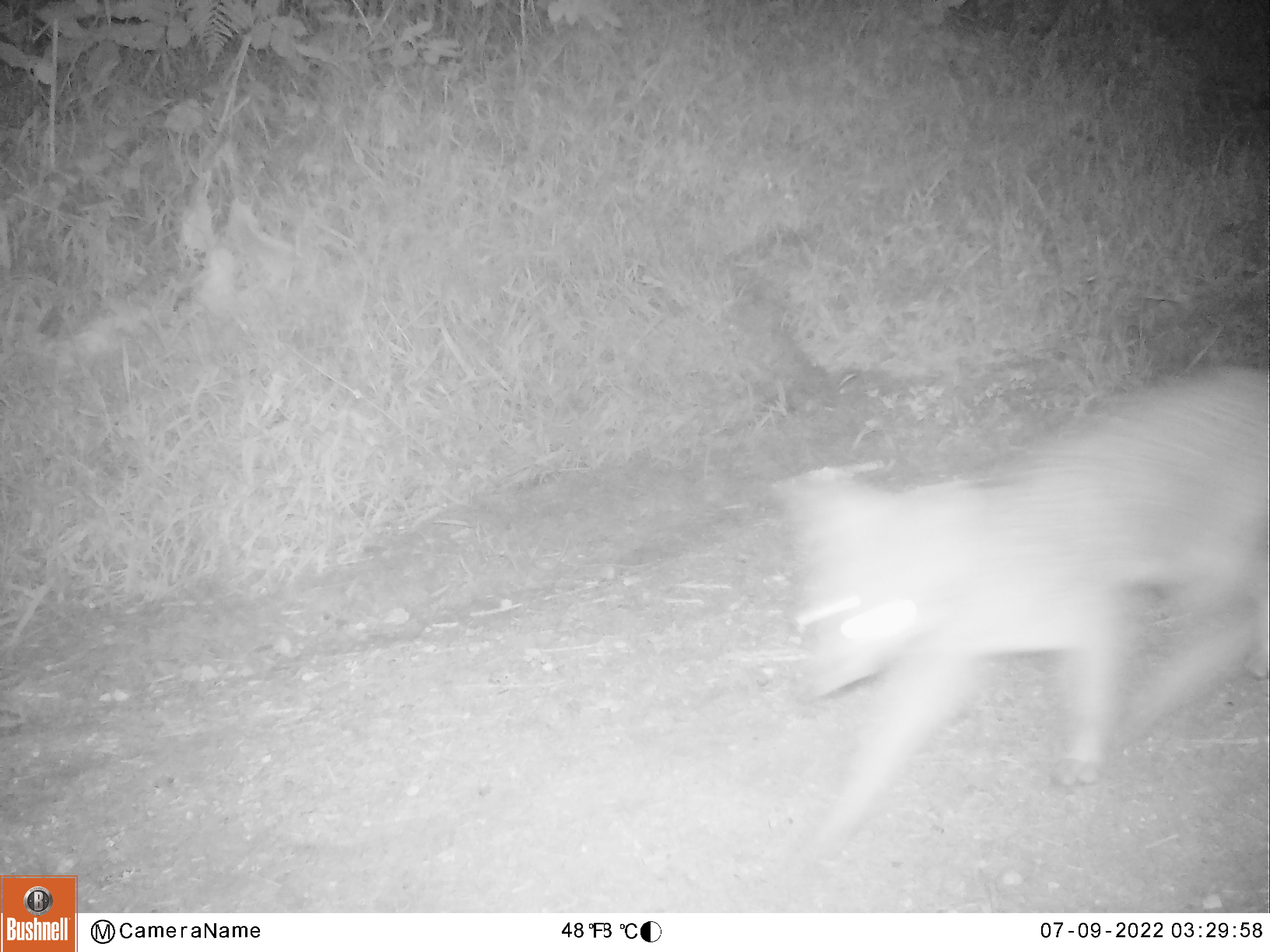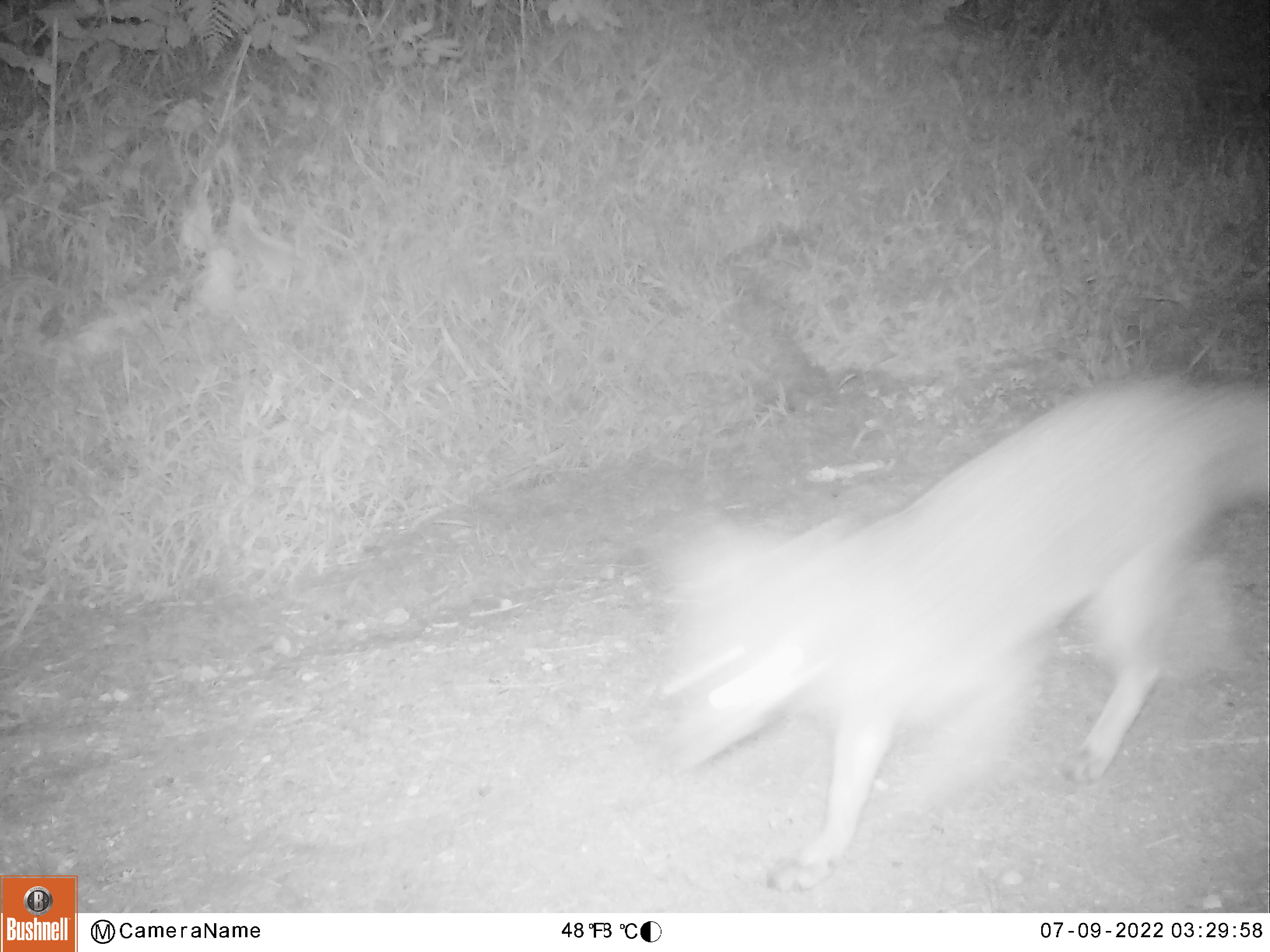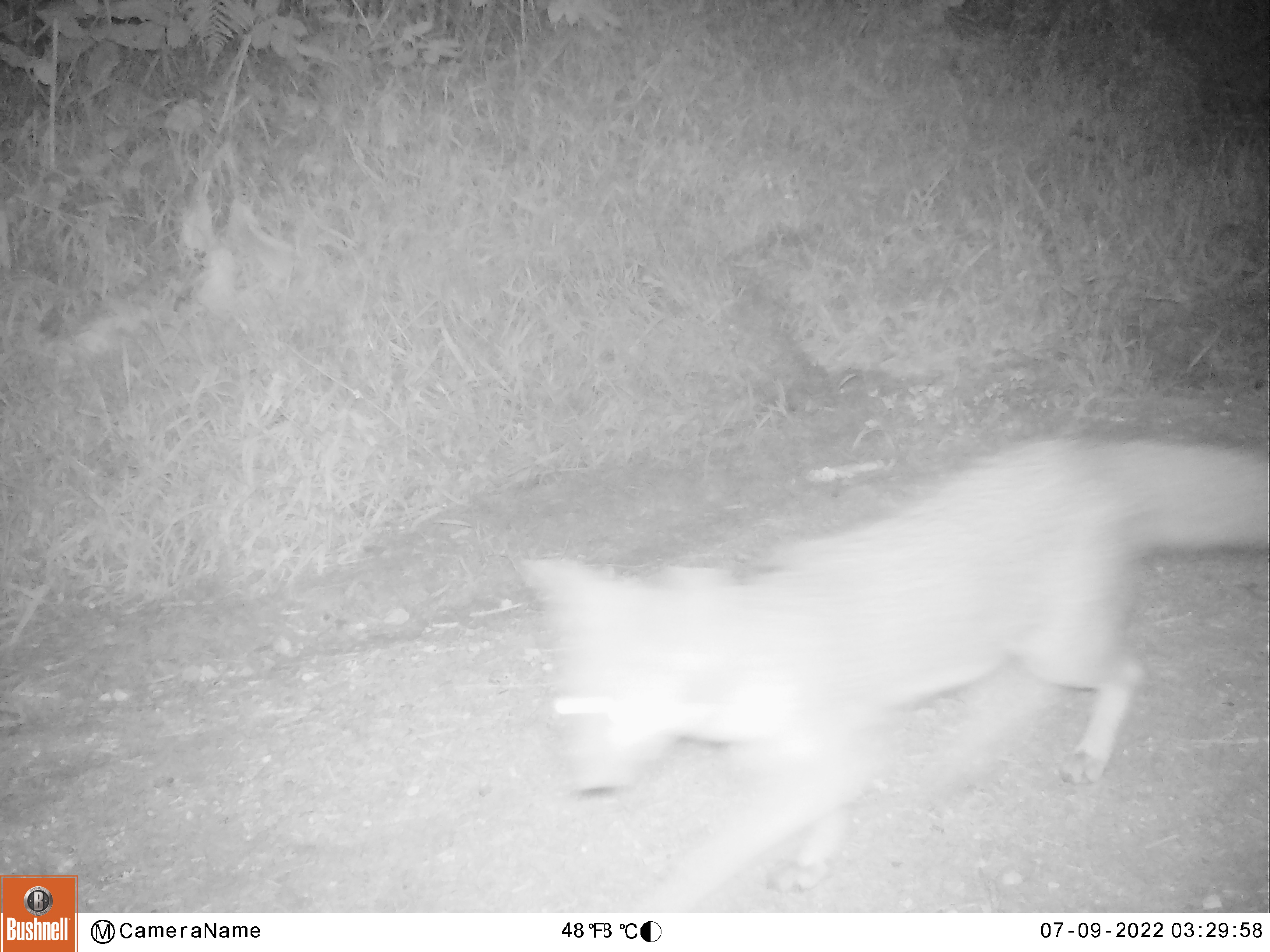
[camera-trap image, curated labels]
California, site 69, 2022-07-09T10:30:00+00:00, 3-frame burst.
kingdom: Animalia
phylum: Chordata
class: Mammalia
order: Carnivora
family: Canidae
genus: Urocyon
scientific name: Urocyon cinereoargenteus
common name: gray fox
Gray fox (Urocyon cinereoargenteus).